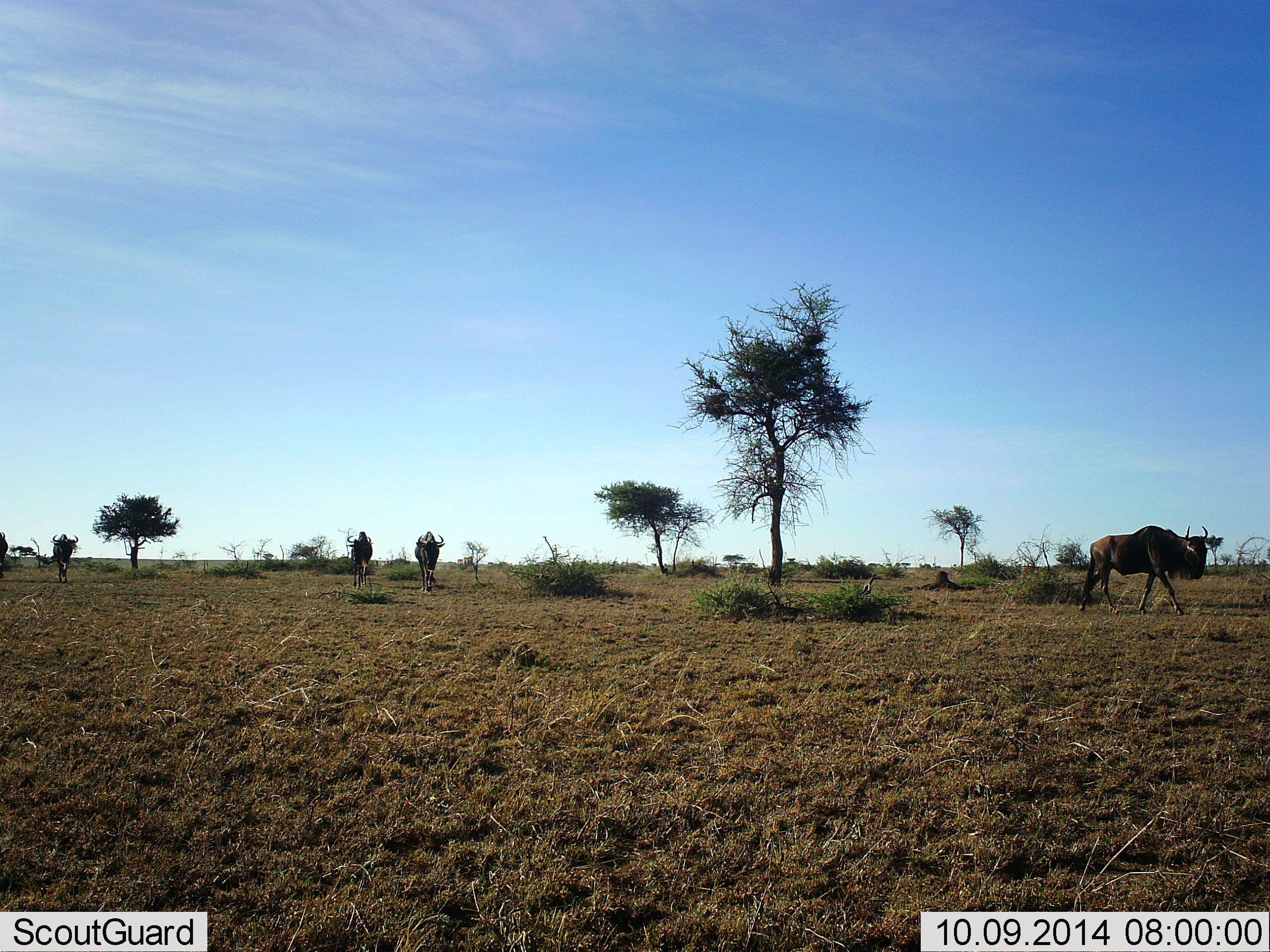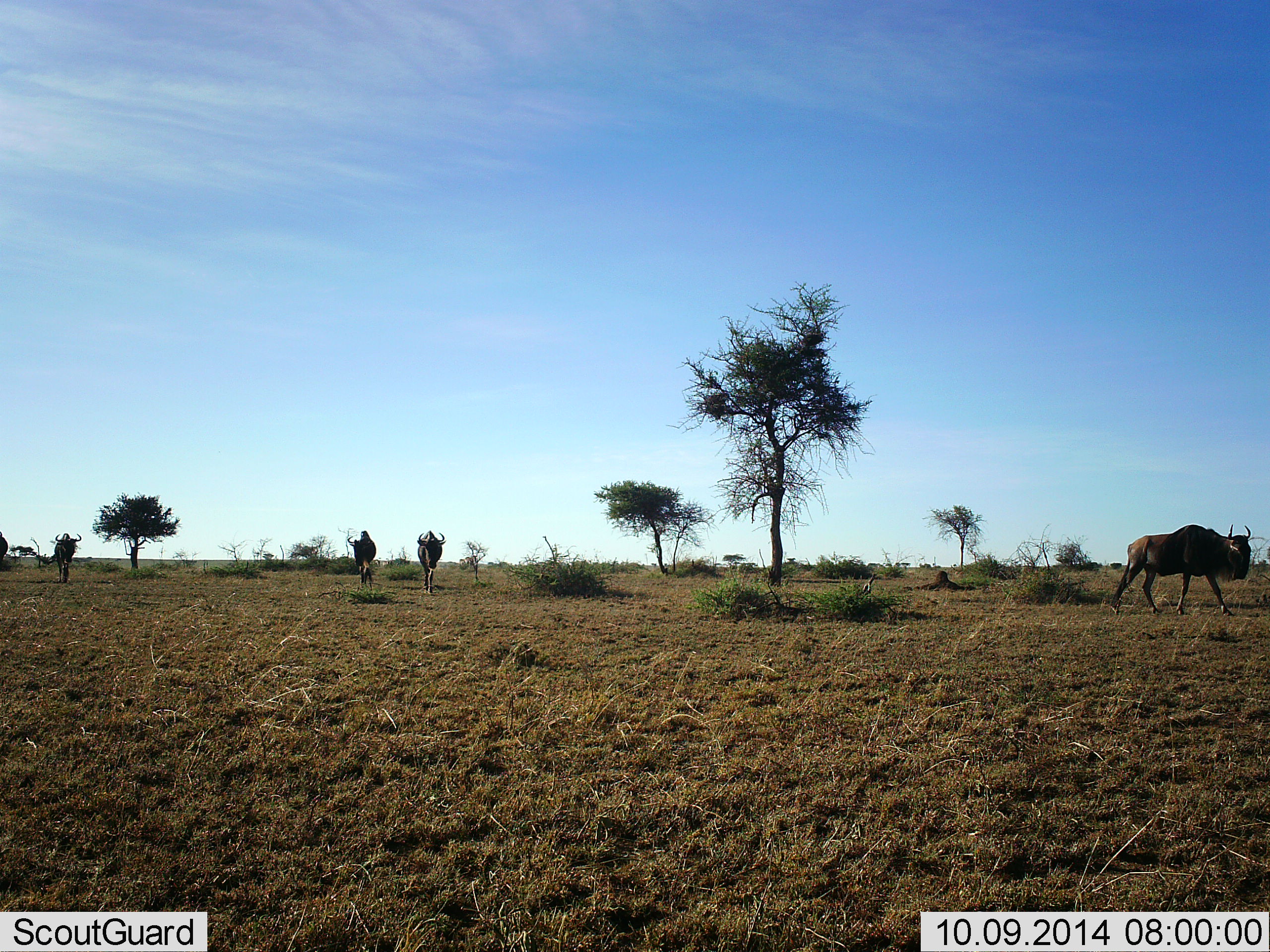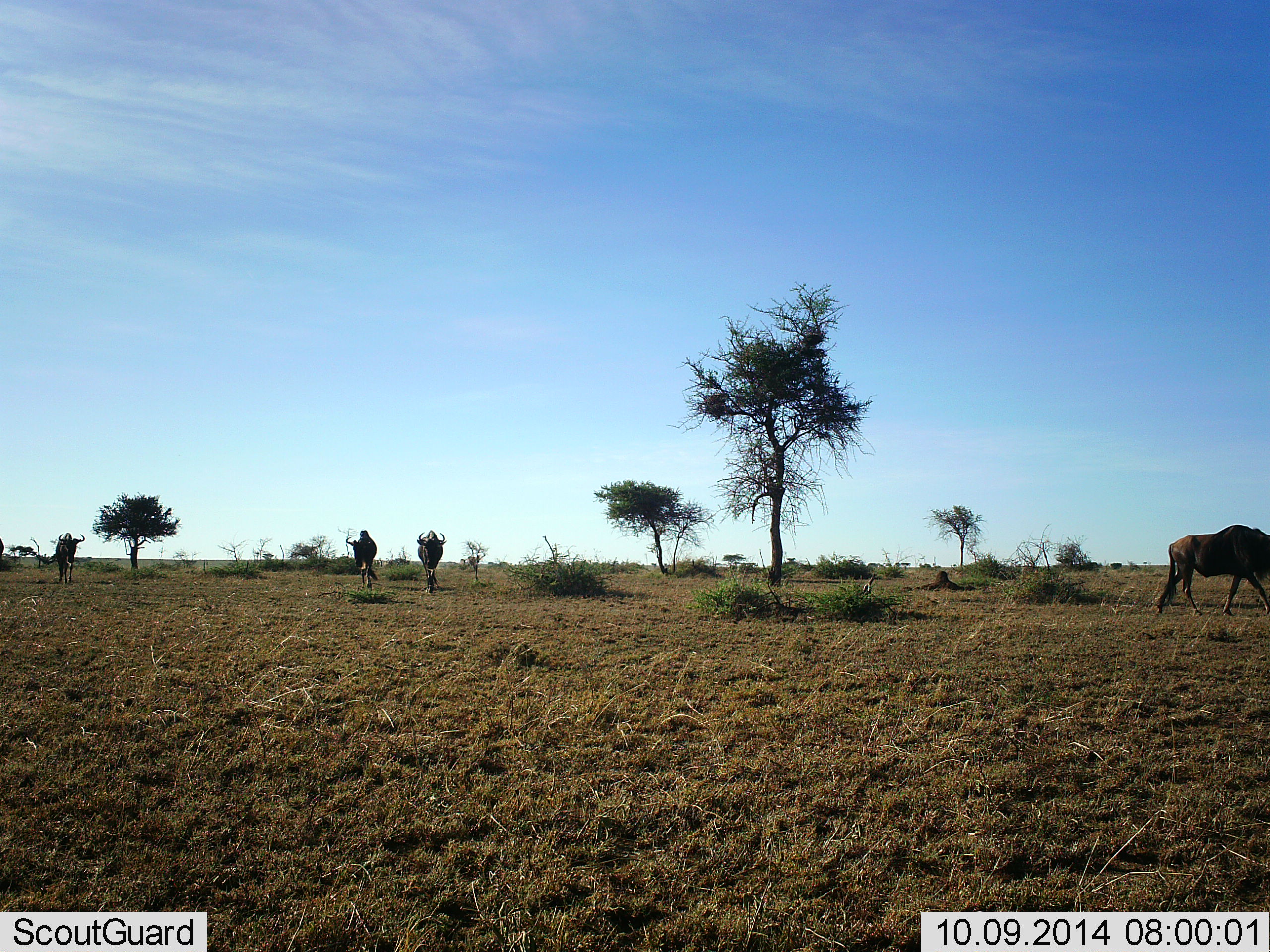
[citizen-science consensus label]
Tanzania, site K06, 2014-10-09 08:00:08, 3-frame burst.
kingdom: Animalia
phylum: Chordata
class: Mammalia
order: Artiodactyla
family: Bovidae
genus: Connochaetes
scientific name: Connochaetes taurinus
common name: blue wildebeest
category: wildebeest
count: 5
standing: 20%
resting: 0%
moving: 90%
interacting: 0%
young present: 0%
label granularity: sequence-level